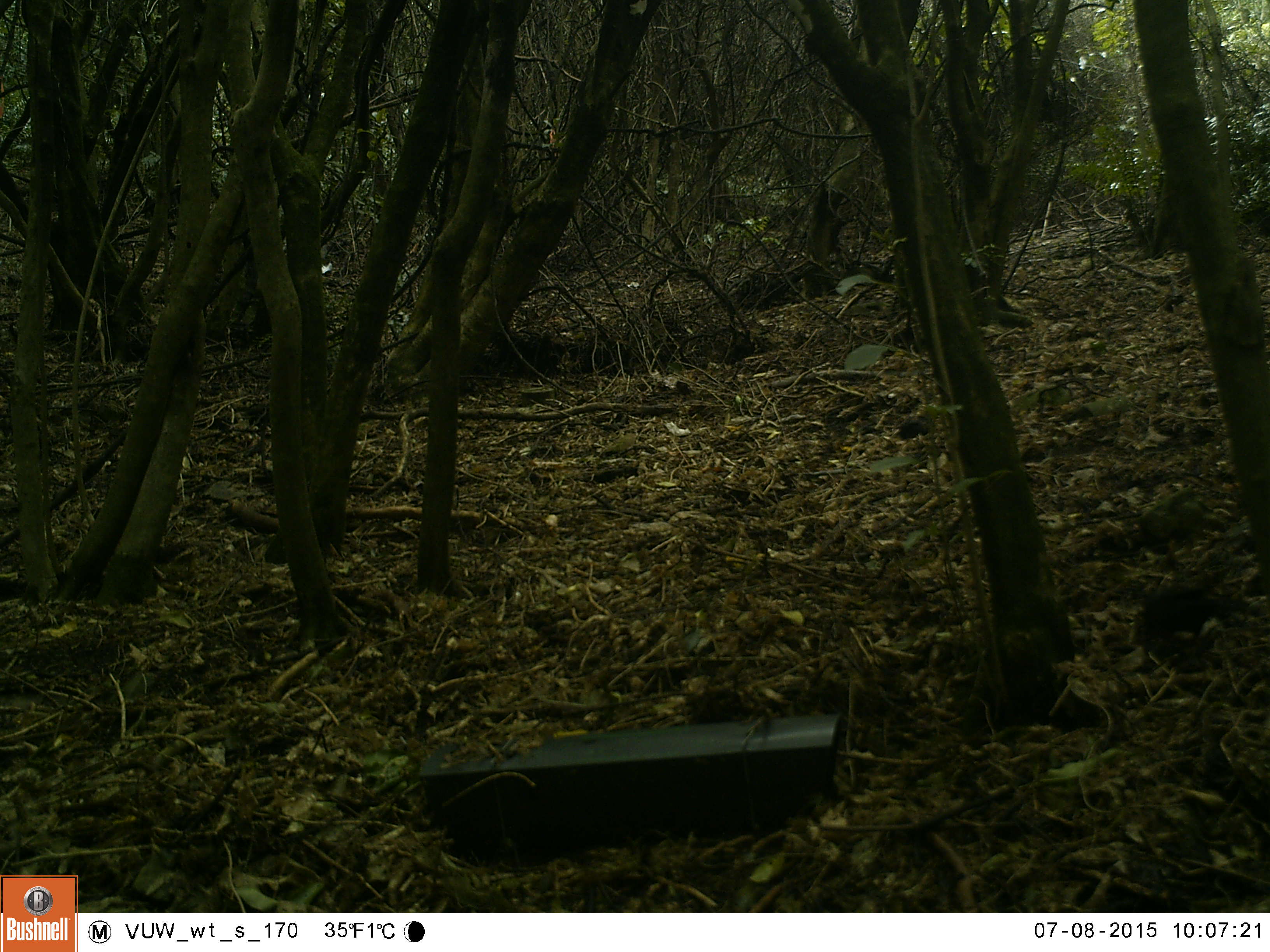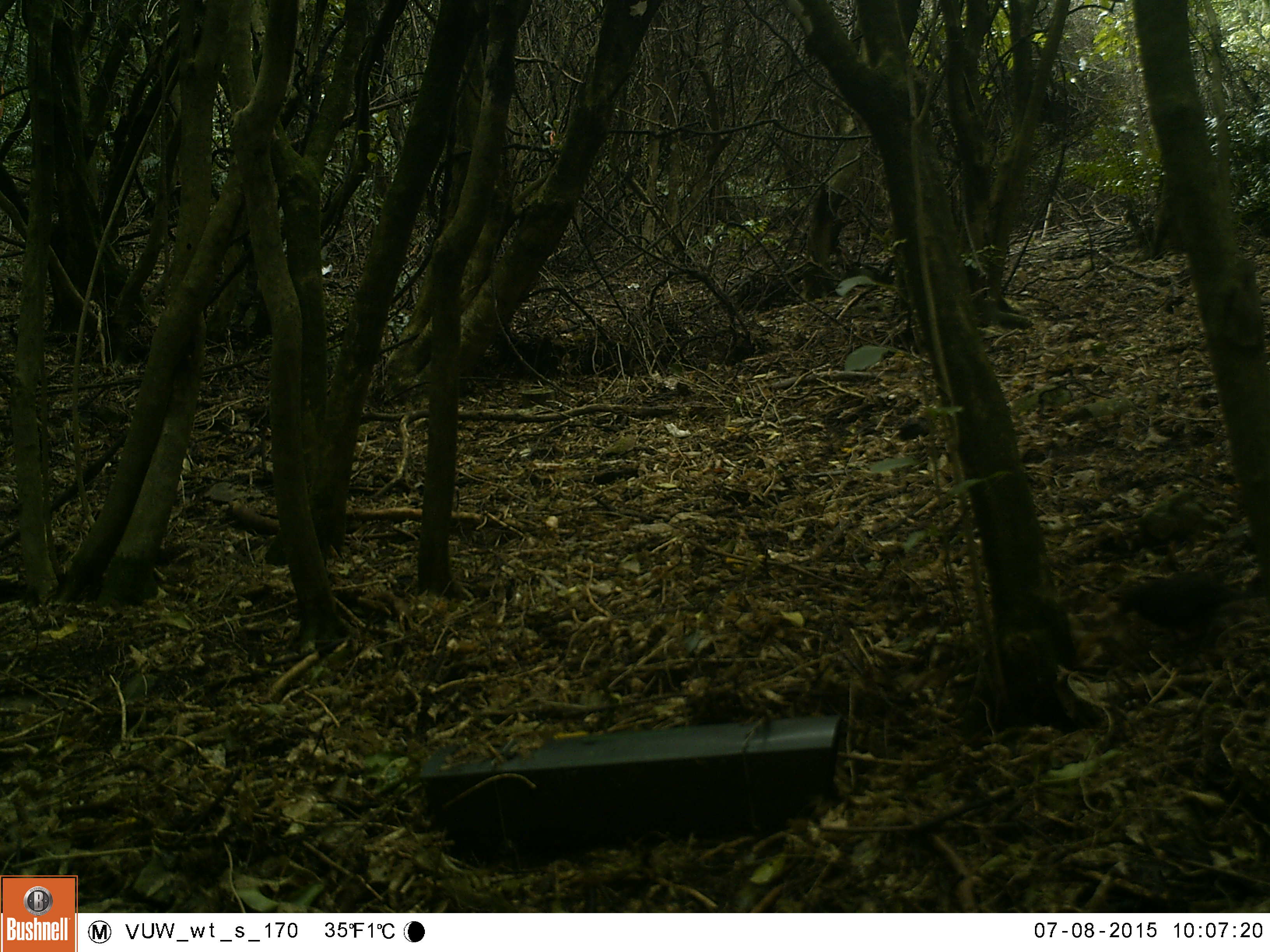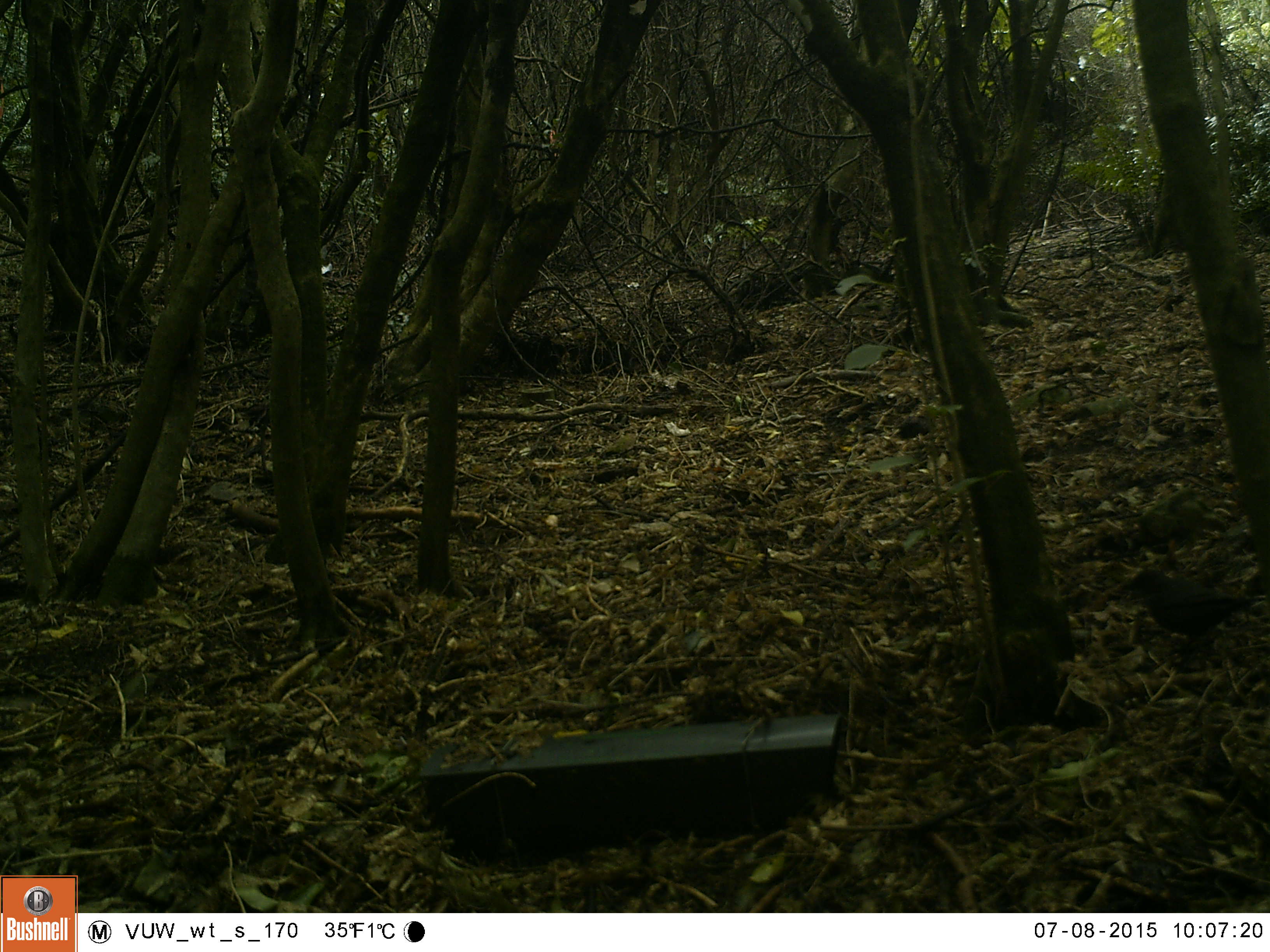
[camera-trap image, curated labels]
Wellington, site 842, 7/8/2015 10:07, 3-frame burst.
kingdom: Animalia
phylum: Chordata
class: Aves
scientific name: Aves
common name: bird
Bird (Aves).